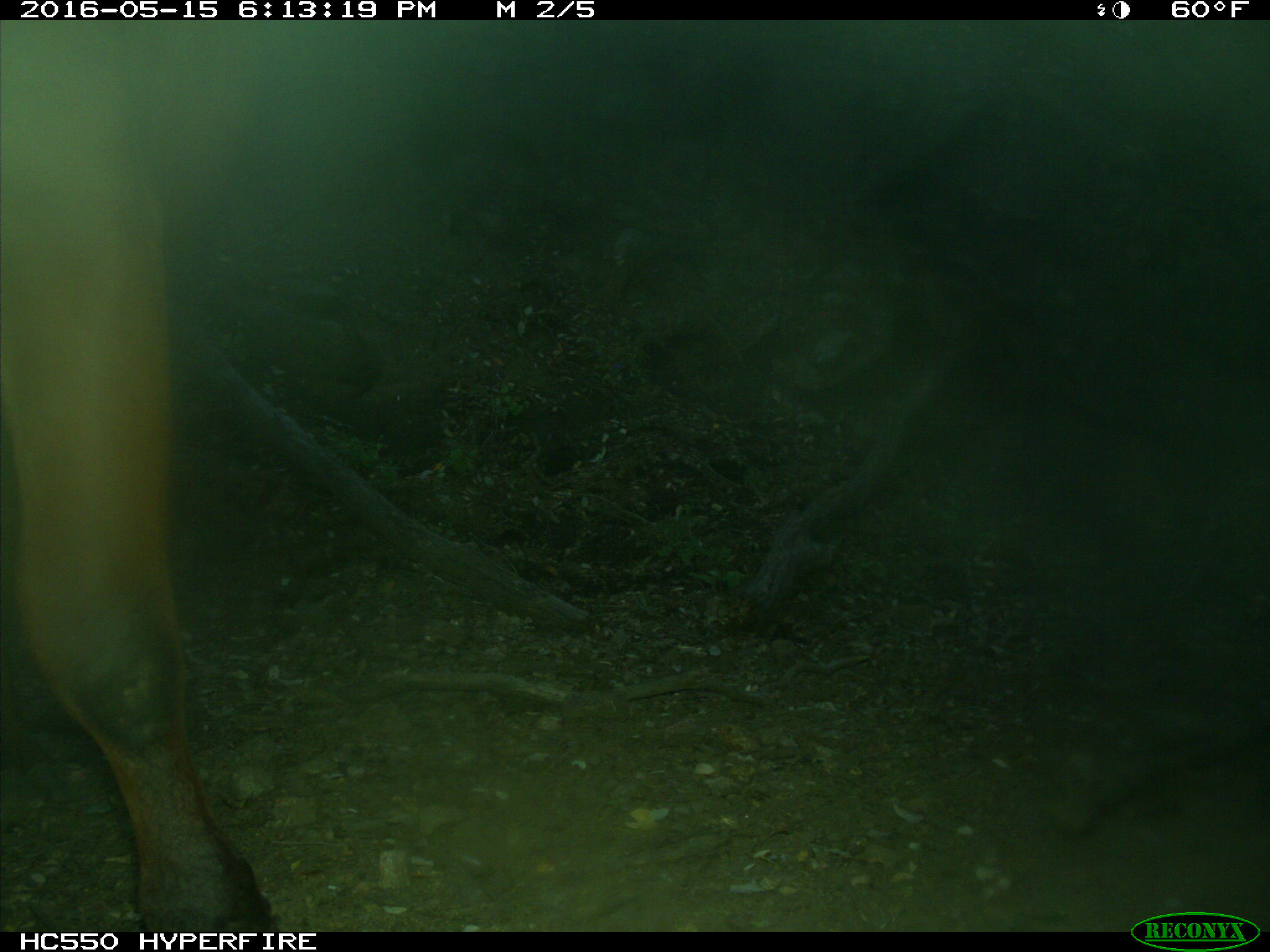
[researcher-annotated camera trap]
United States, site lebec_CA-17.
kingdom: Animalia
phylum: Chordata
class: Mammalia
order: Artiodactyla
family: Bovidae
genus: Bos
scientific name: Bos taurus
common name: domestic cow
Bos taurus (domestic cow).